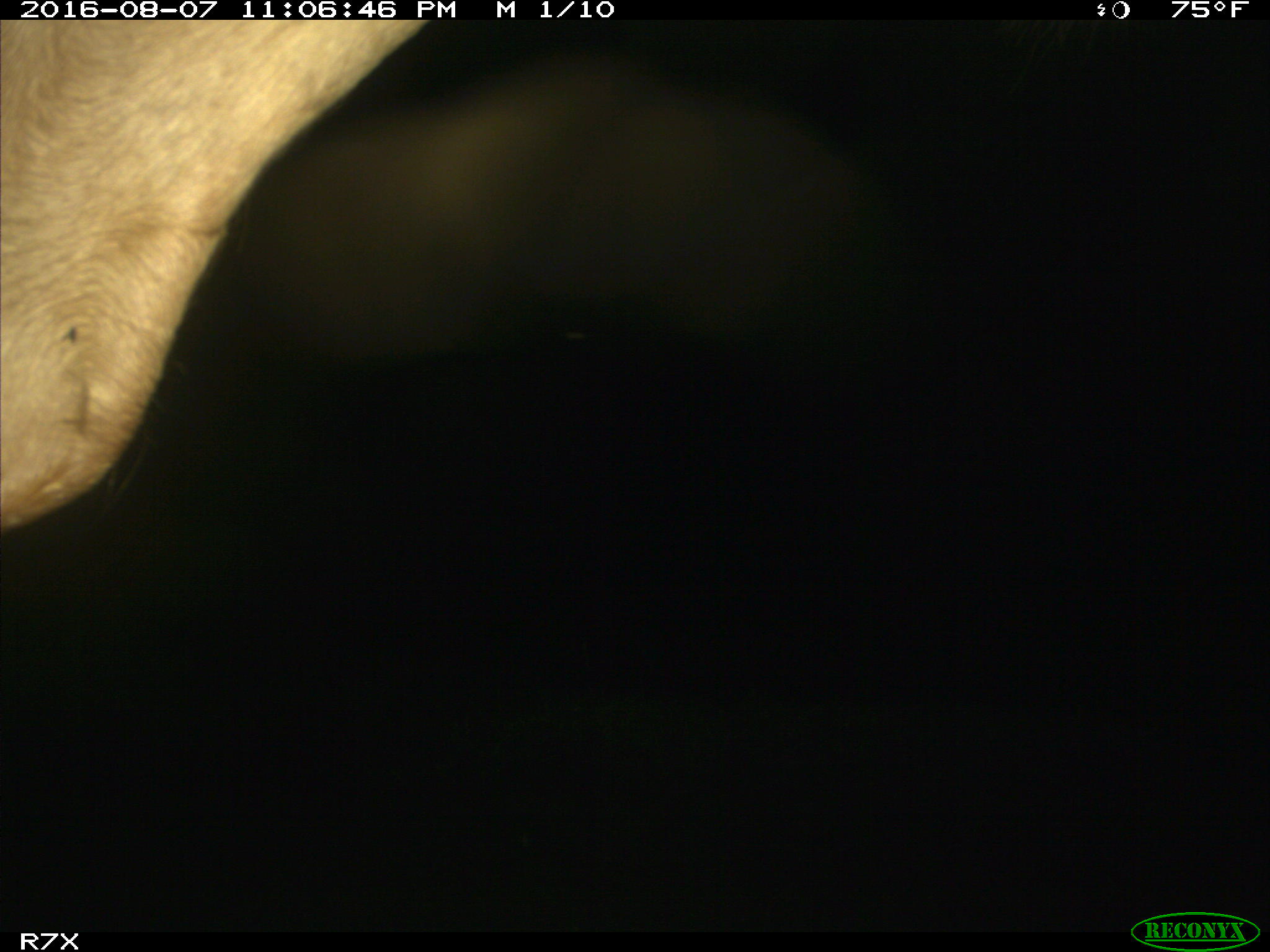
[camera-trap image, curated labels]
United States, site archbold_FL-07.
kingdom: Animalia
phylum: Chordata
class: Mammalia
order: Artiodactyla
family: Bovidae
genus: Bos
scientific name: Bos taurus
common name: domestic cow